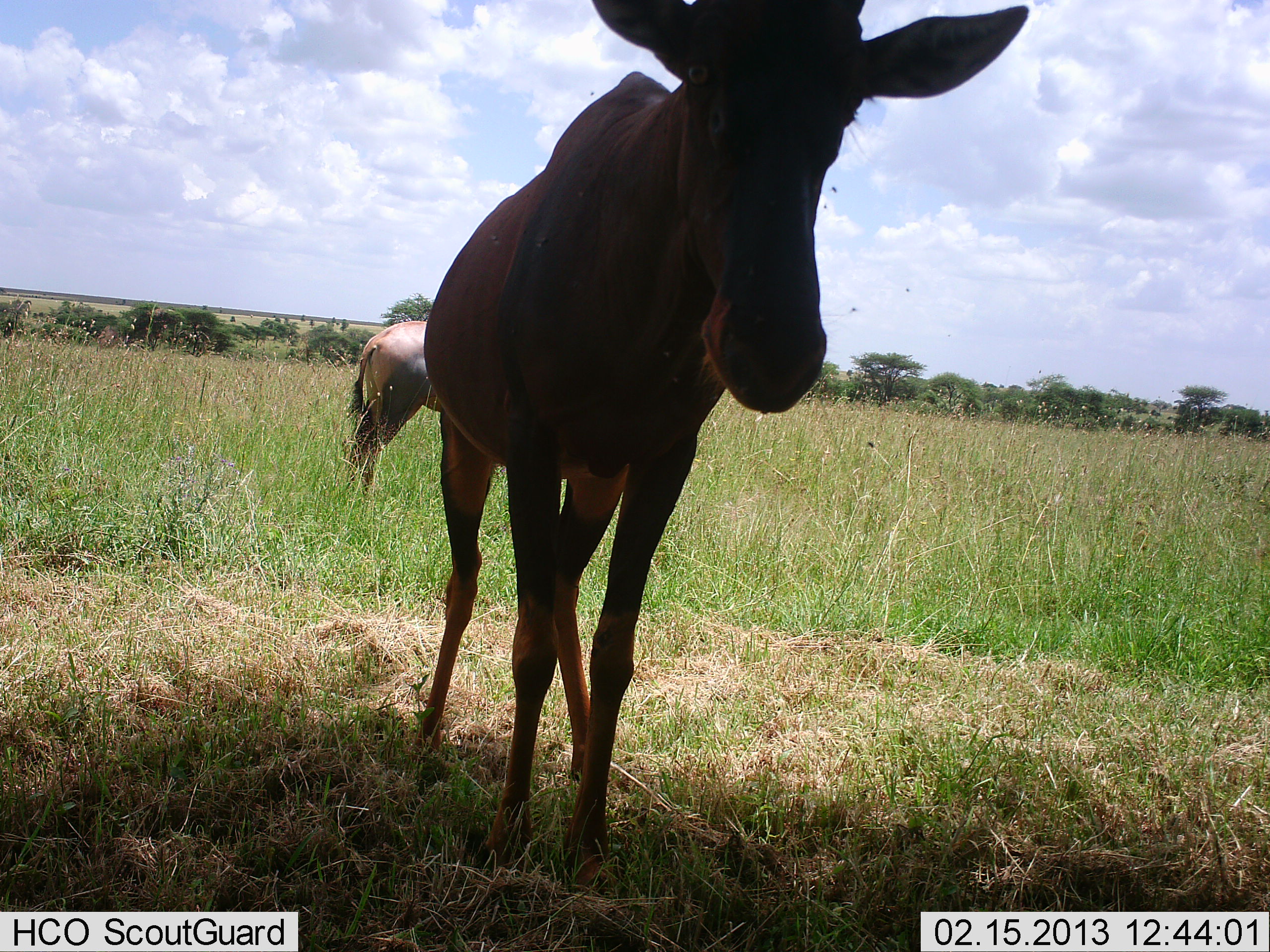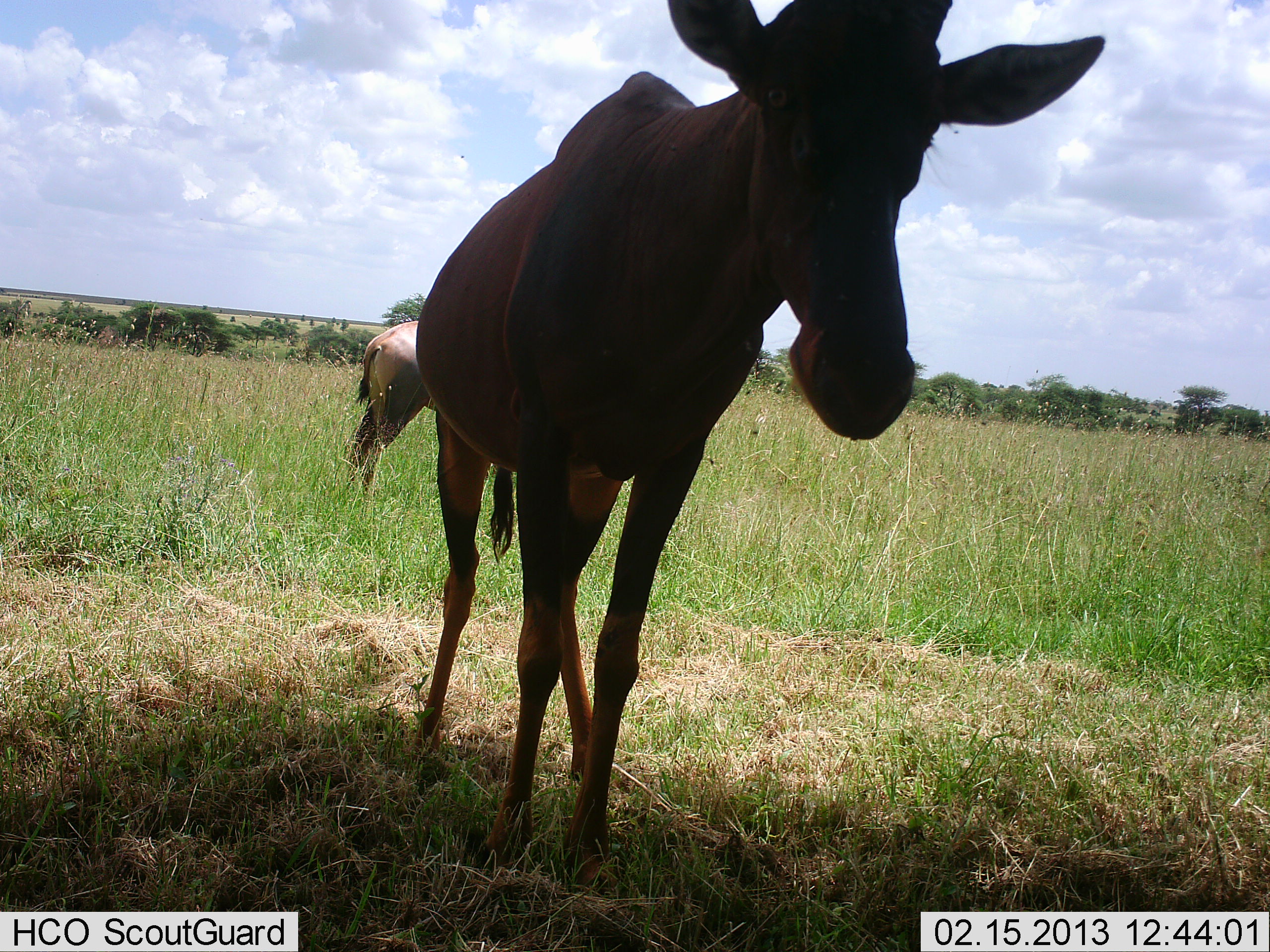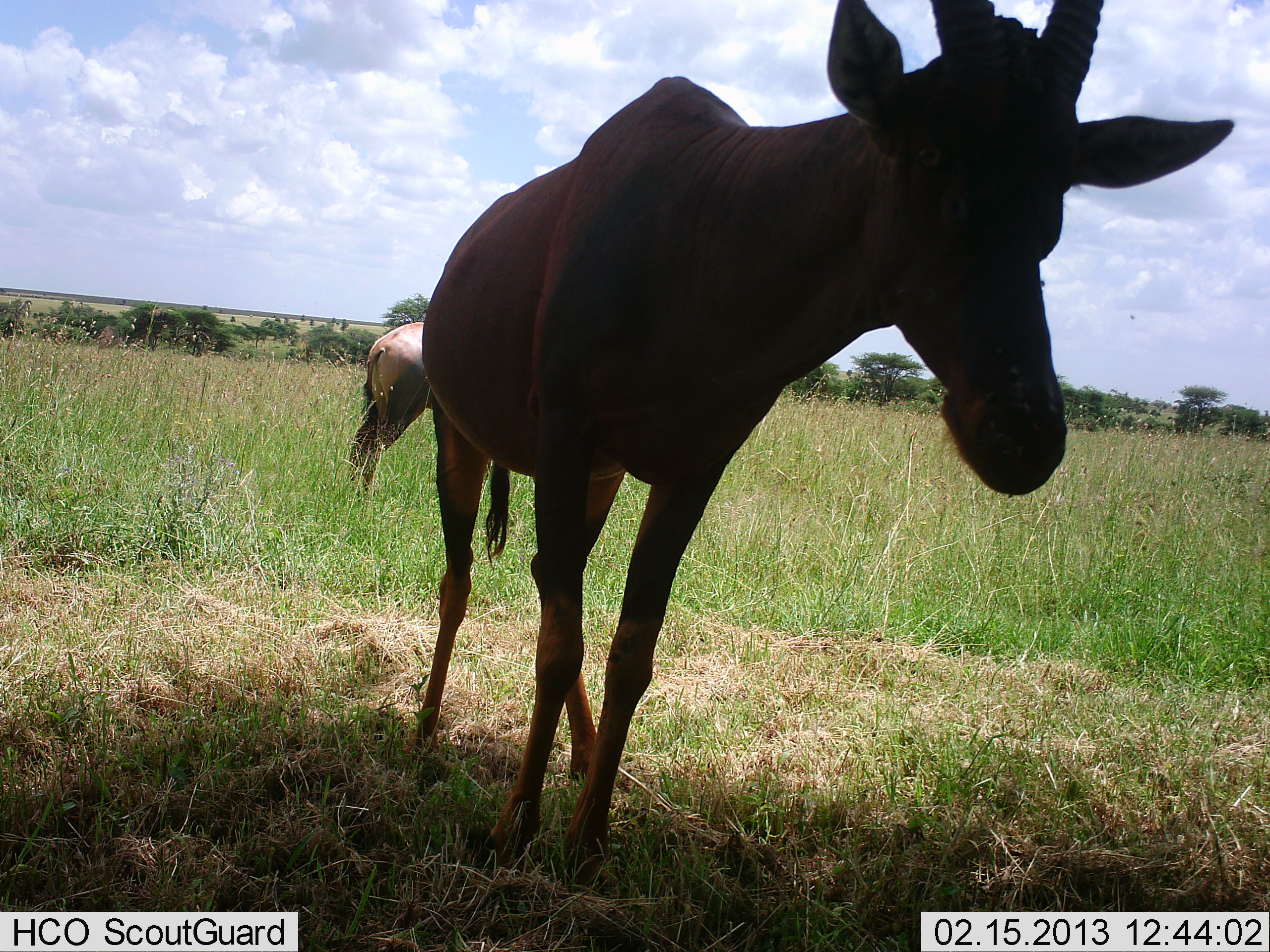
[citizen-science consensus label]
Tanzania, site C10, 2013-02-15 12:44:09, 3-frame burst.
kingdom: Animalia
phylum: Chordata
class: Mammalia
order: Artiodactyla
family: Bovidae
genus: Damaliscus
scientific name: Damaliscus lunatus jimela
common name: topi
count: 2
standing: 93%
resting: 0%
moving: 7%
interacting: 3%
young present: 0%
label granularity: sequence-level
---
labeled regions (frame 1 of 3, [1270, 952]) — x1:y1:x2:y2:
animal: 417:0:1030:888; 346:321:439:498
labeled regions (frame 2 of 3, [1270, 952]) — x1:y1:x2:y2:
animal: 418:0:1105:890; 349:321:435:499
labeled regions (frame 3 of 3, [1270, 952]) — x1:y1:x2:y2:
animal: 401:0:1233:890; 348:321:434:503